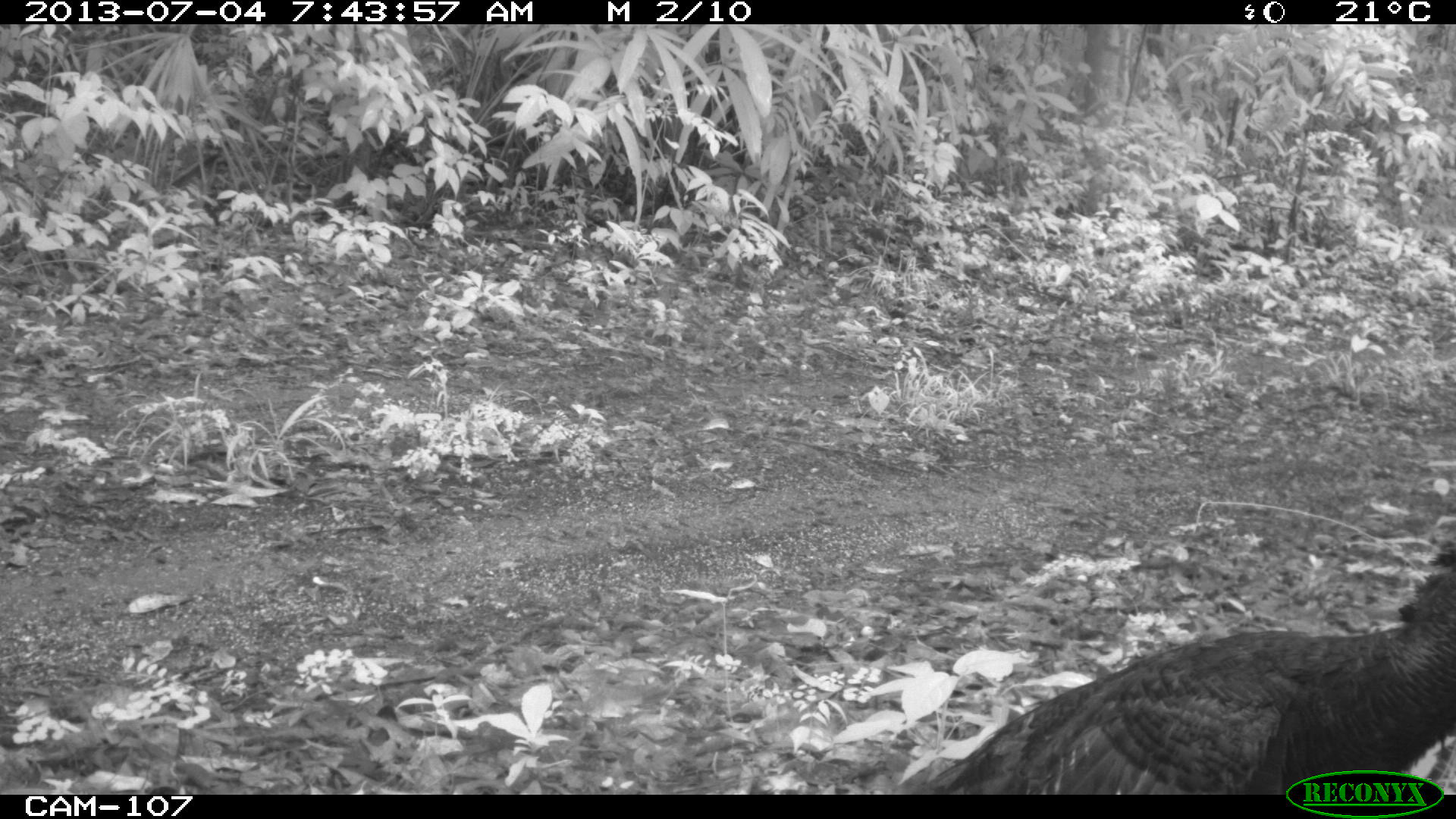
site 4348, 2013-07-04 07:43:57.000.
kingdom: Animalia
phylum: Chordata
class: Aves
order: Galliformes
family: Phasianidae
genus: Meleagris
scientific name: Meleagris ocellata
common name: ocellated turkey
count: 1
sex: female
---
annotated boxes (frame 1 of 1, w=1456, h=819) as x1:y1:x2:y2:
meleagris ocellata: 904:545:1456:794